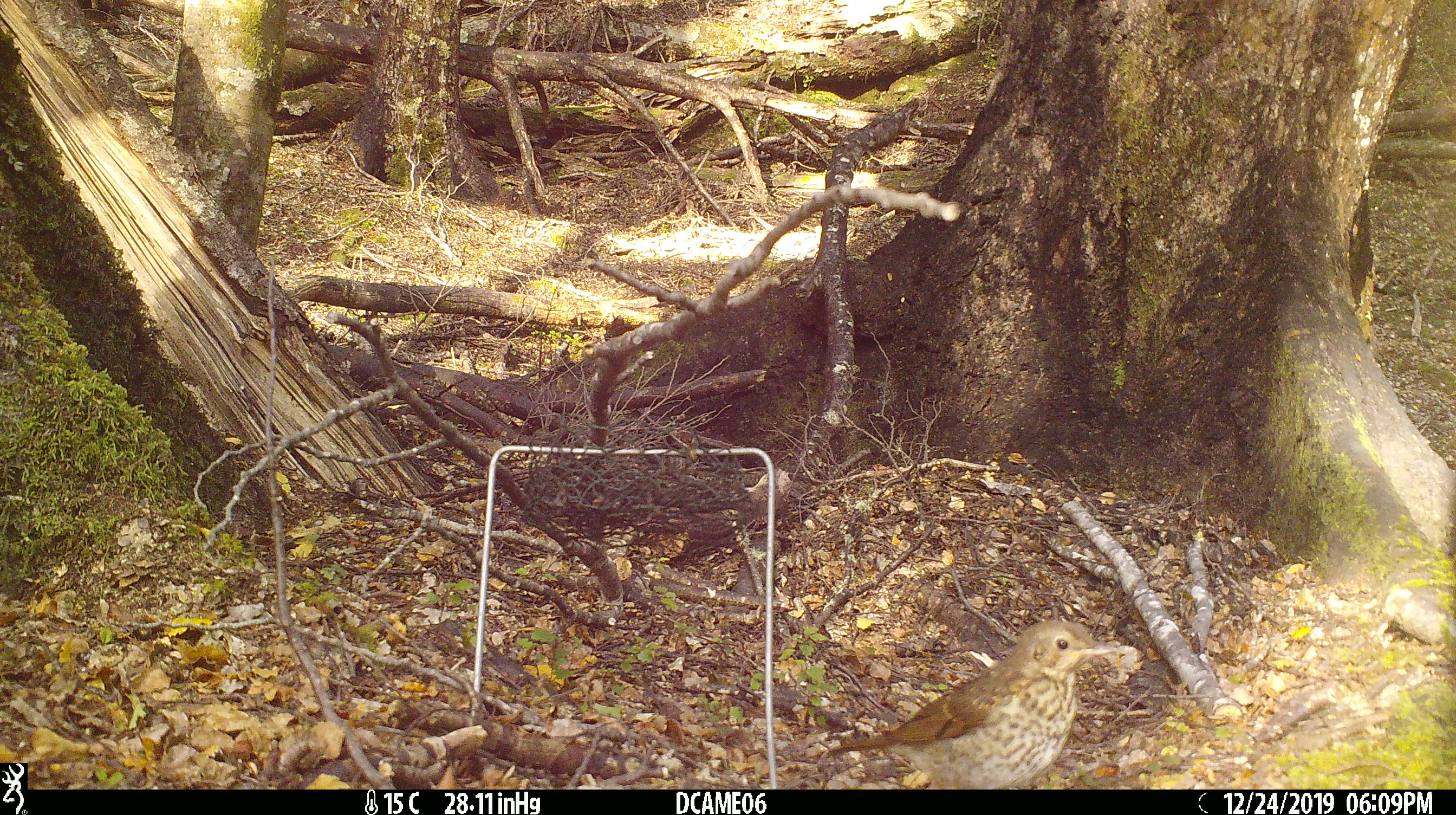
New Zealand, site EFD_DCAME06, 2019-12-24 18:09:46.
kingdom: Animalia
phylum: Chordata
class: Aves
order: Passeriformes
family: Turdidae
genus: Turdus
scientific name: Turdus philomelos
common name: song thrush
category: thrush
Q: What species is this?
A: Thrush (song thrush) (Turdus philomelos).